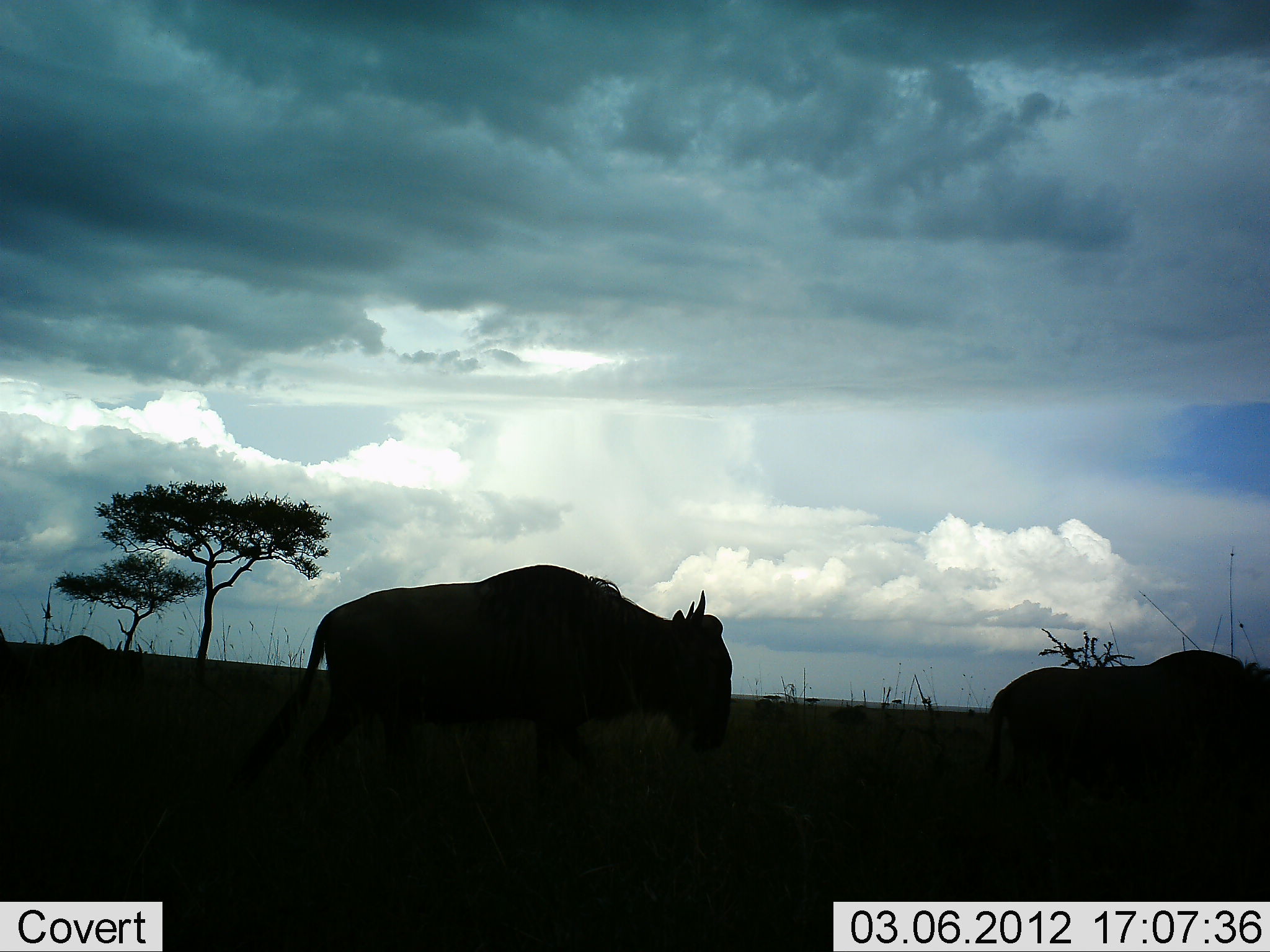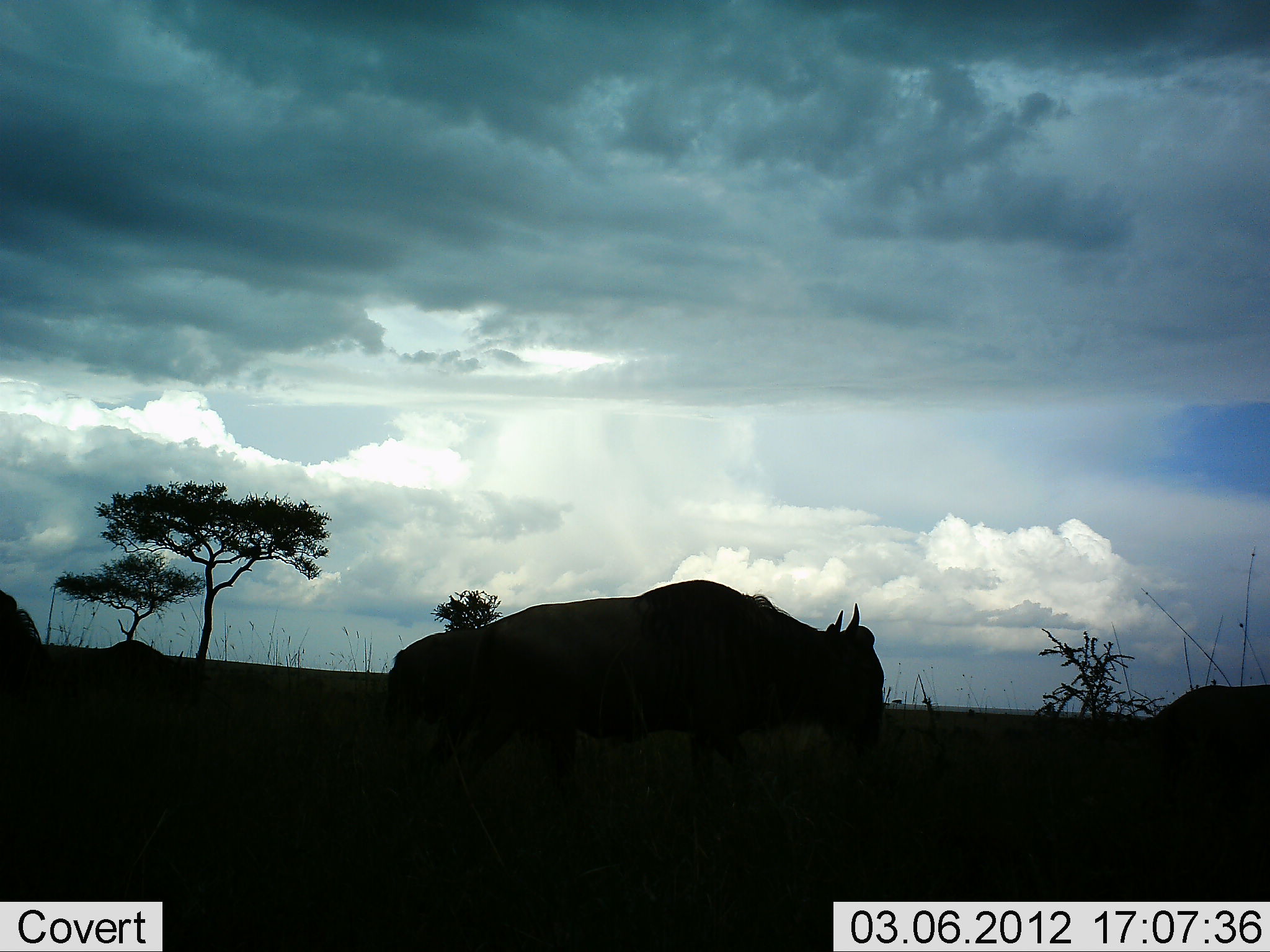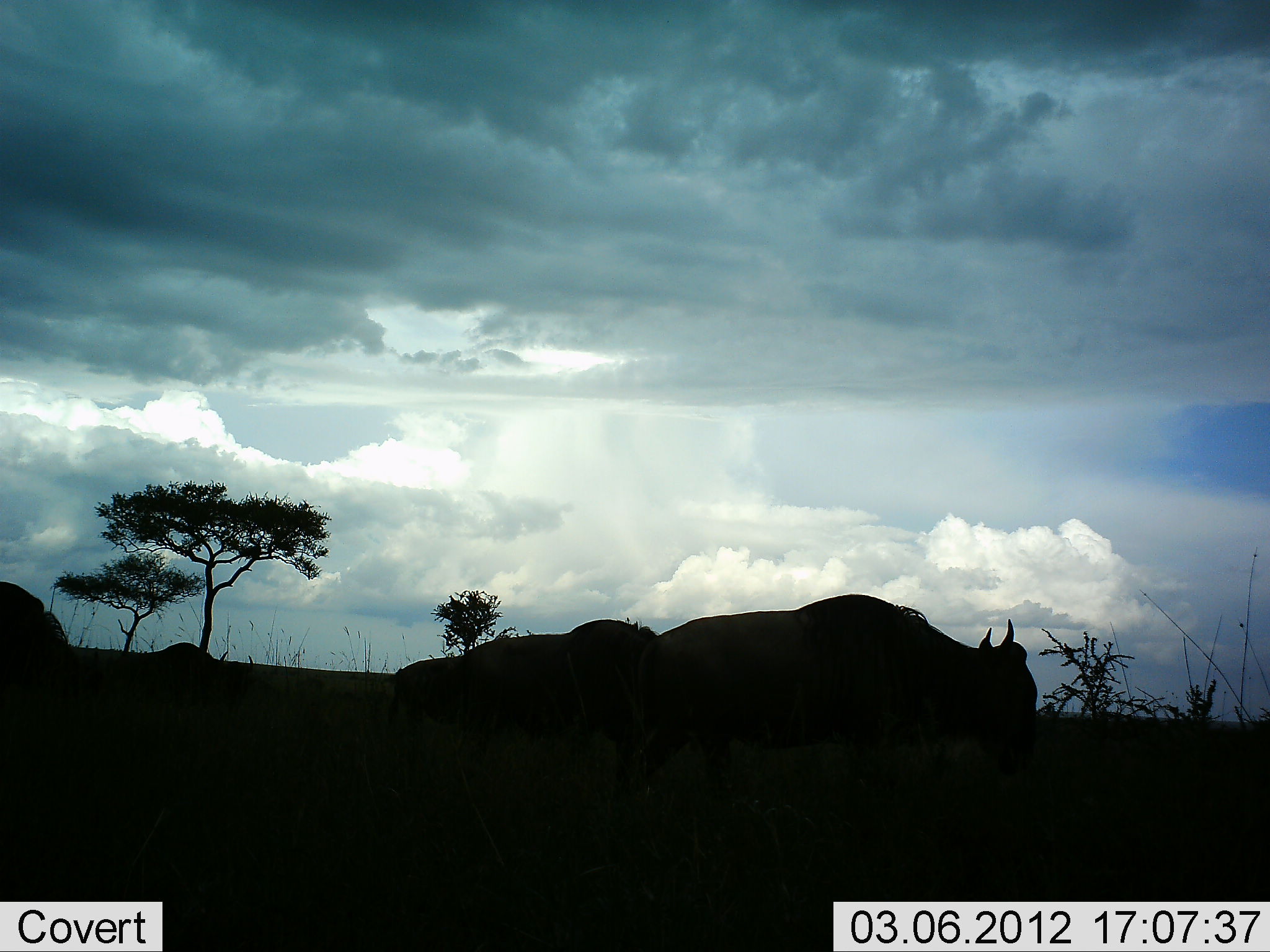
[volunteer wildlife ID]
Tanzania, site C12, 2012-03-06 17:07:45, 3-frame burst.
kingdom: Animalia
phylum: Chordata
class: Mammalia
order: Artiodactyla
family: Bovidae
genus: Connochaetes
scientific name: Connochaetes taurinus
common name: blue wildebeest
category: wildebeest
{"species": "wildebeest (blue wildebeest) (Connochaetes taurinus)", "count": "5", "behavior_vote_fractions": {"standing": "0%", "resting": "0%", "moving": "100%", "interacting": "0%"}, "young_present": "0%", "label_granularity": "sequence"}